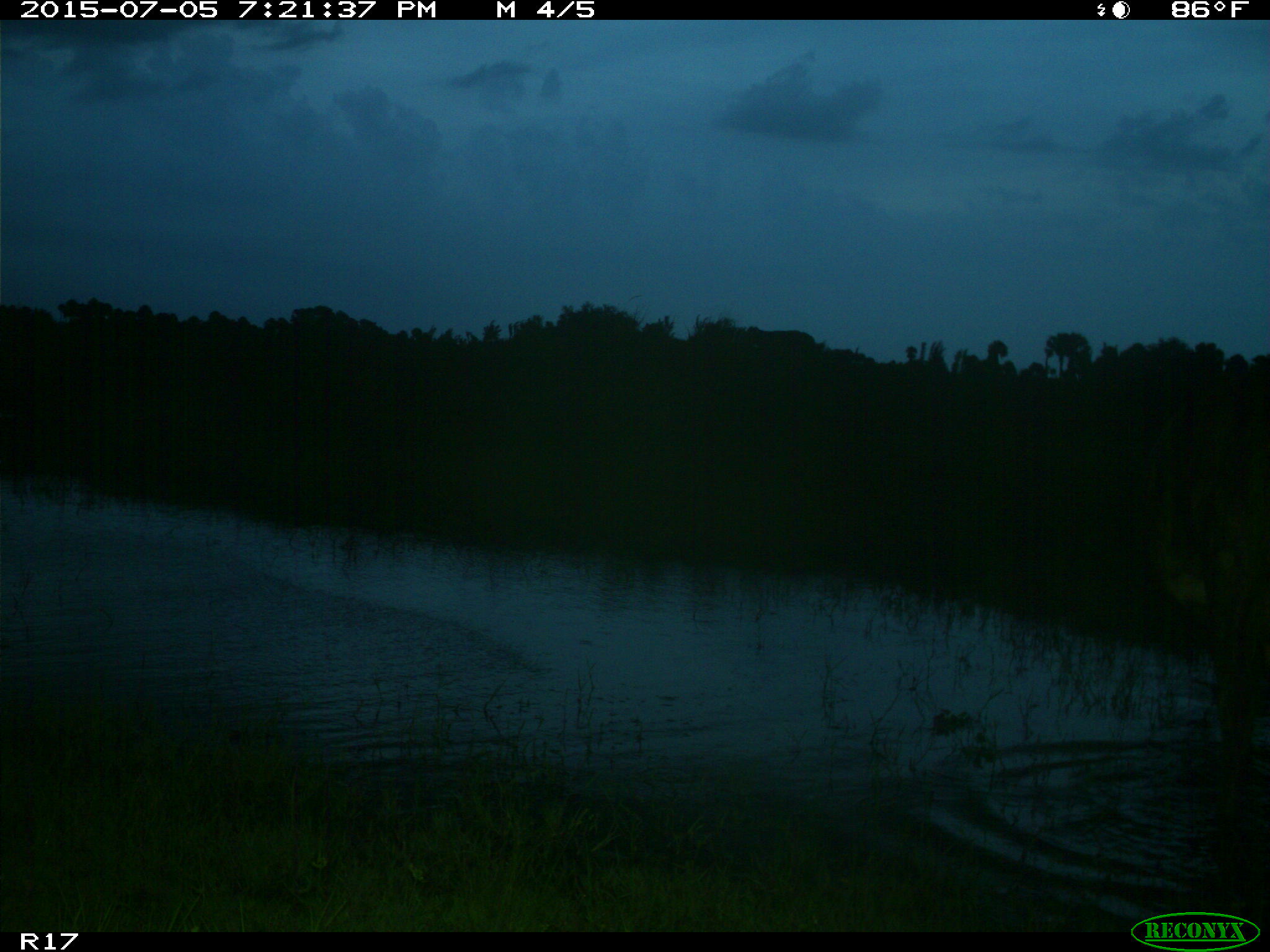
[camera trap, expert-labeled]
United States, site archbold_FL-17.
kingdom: Animalia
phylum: Chordata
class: Mammalia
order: Artiodactyla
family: Bovidae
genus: Bos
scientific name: Bos taurus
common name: domestic cow